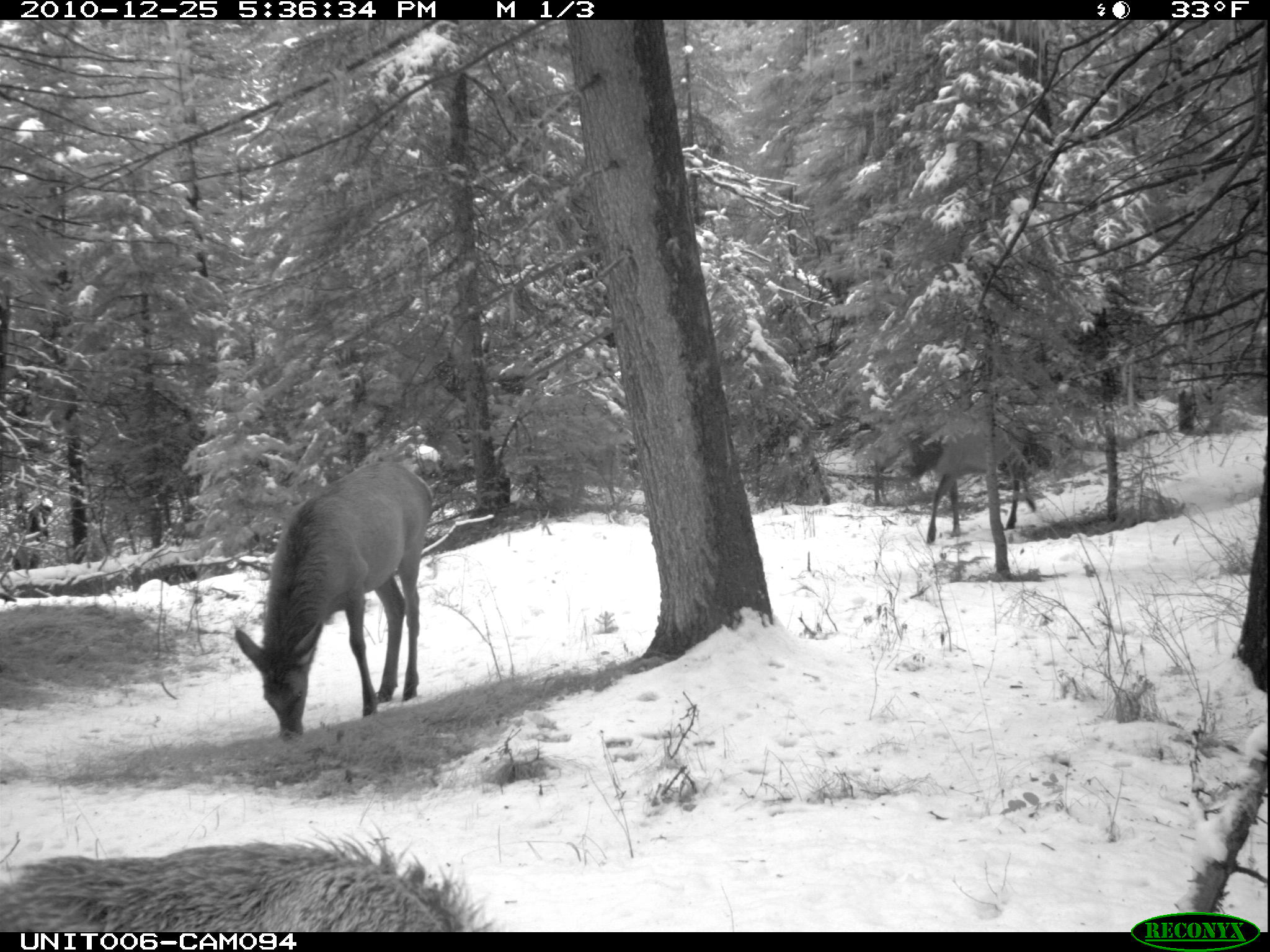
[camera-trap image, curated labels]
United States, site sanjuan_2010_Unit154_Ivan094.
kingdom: Animalia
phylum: Chordata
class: Mammalia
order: Artiodactyla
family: Cervidae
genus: Cervus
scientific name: Cervus elaphus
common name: red deer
Cervus elaphus (red deer).